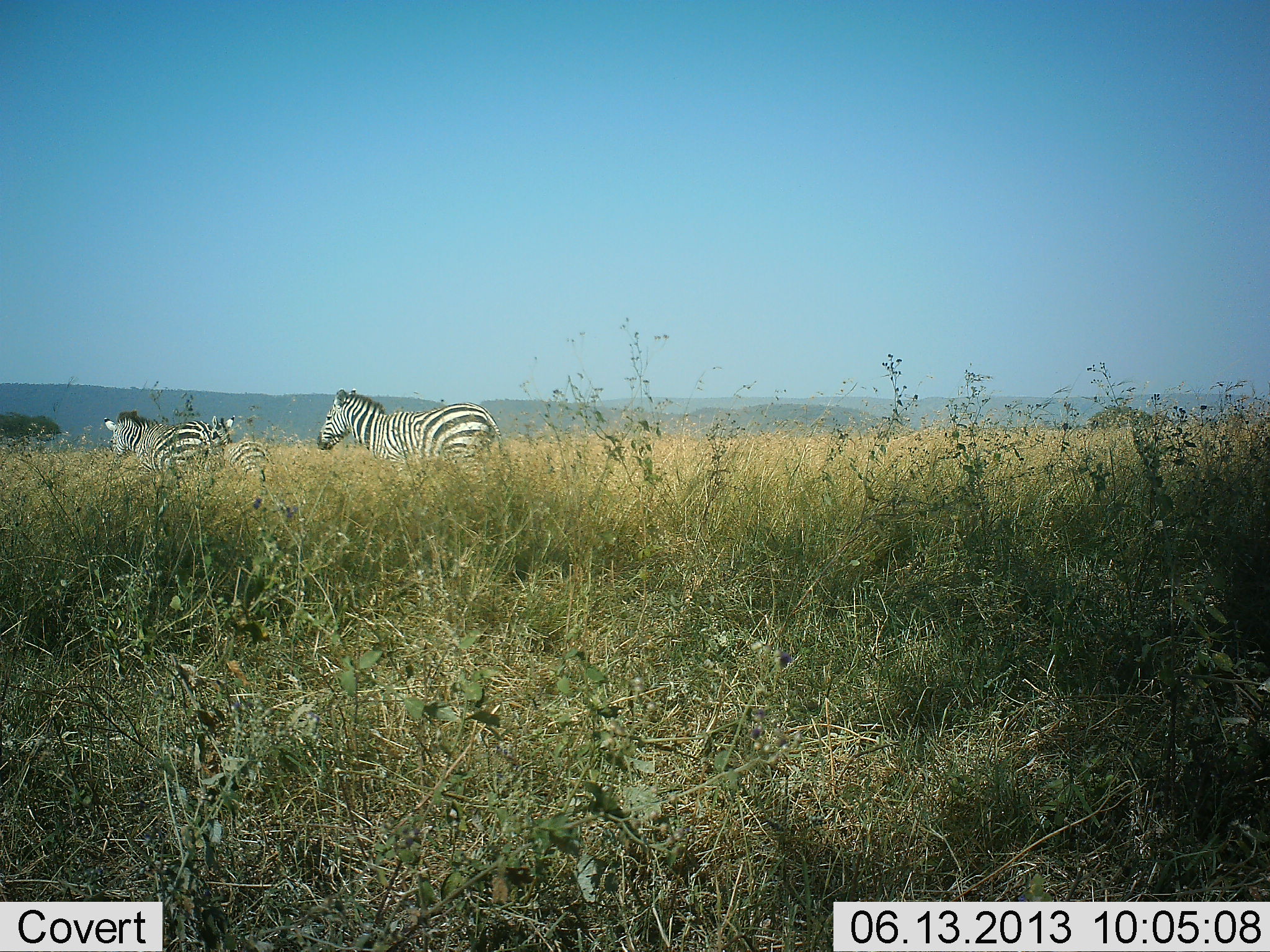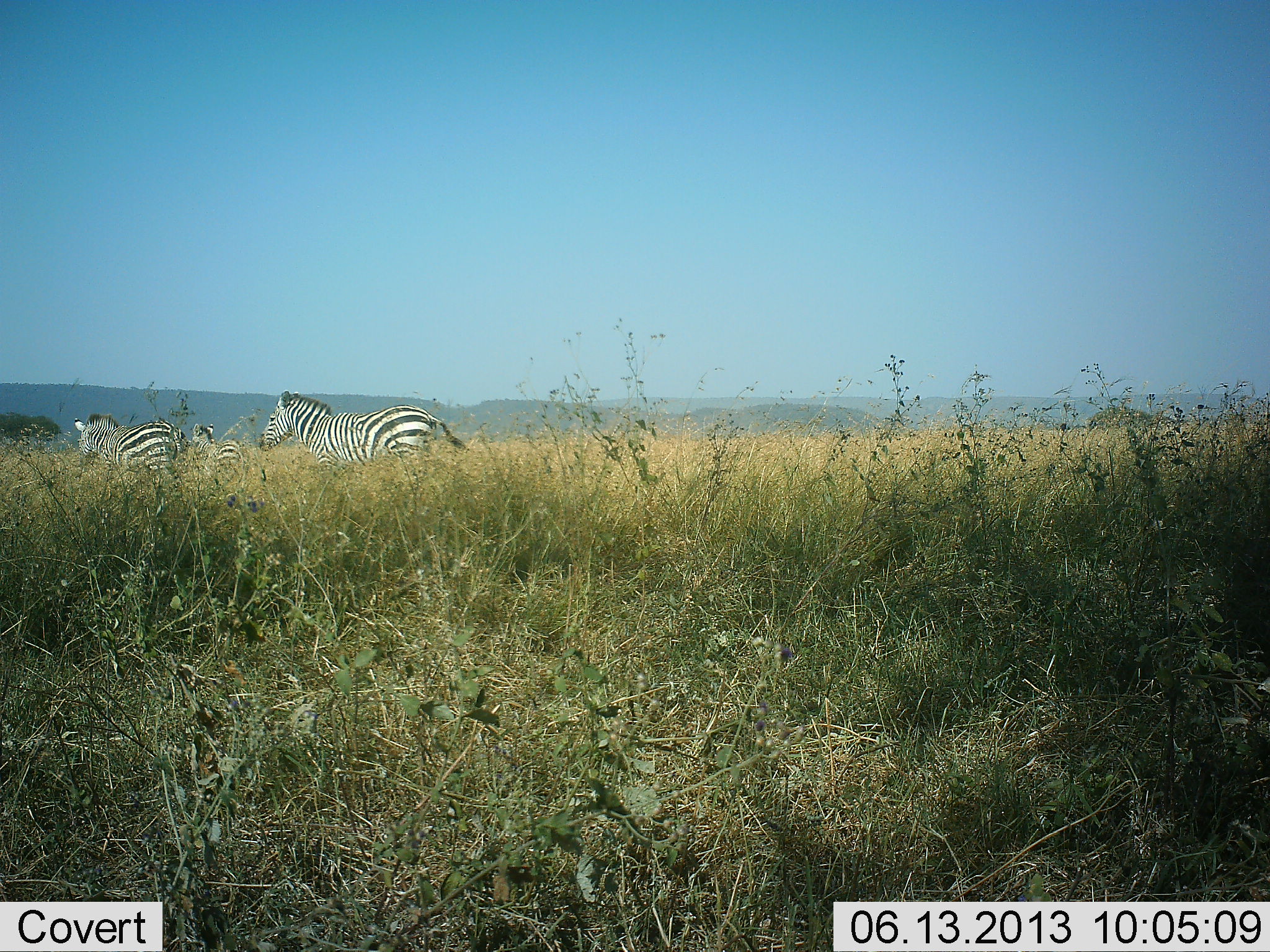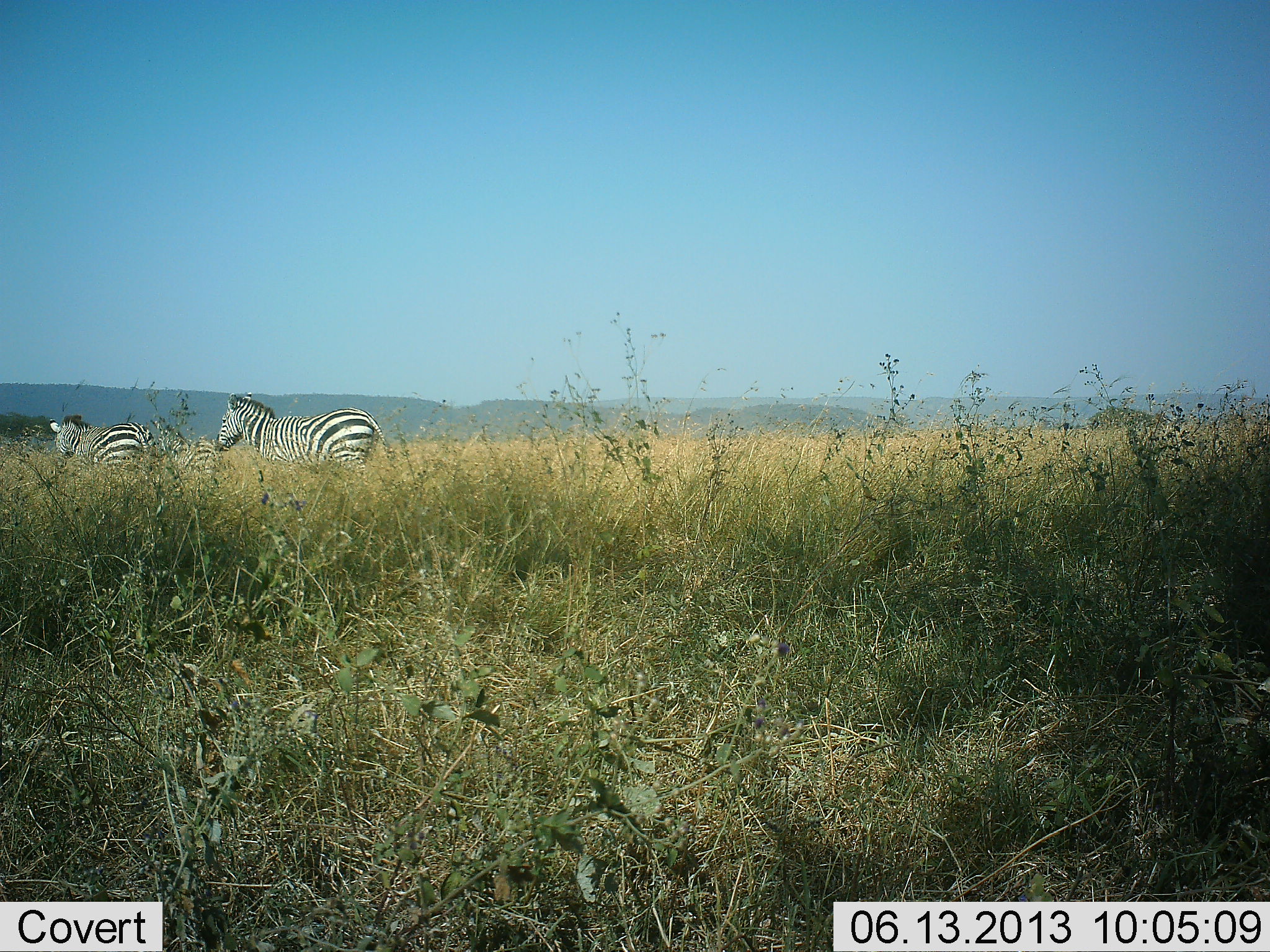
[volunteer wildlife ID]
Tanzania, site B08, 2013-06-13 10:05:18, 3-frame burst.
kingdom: Animalia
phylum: Chordata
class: Mammalia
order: Perissodactyla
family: Equidae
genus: Equus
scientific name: Equus quagga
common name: plains zebra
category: zebra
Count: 3.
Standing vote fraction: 0%.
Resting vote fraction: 0%.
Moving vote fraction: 100%.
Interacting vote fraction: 0%.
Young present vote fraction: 20%.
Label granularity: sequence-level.